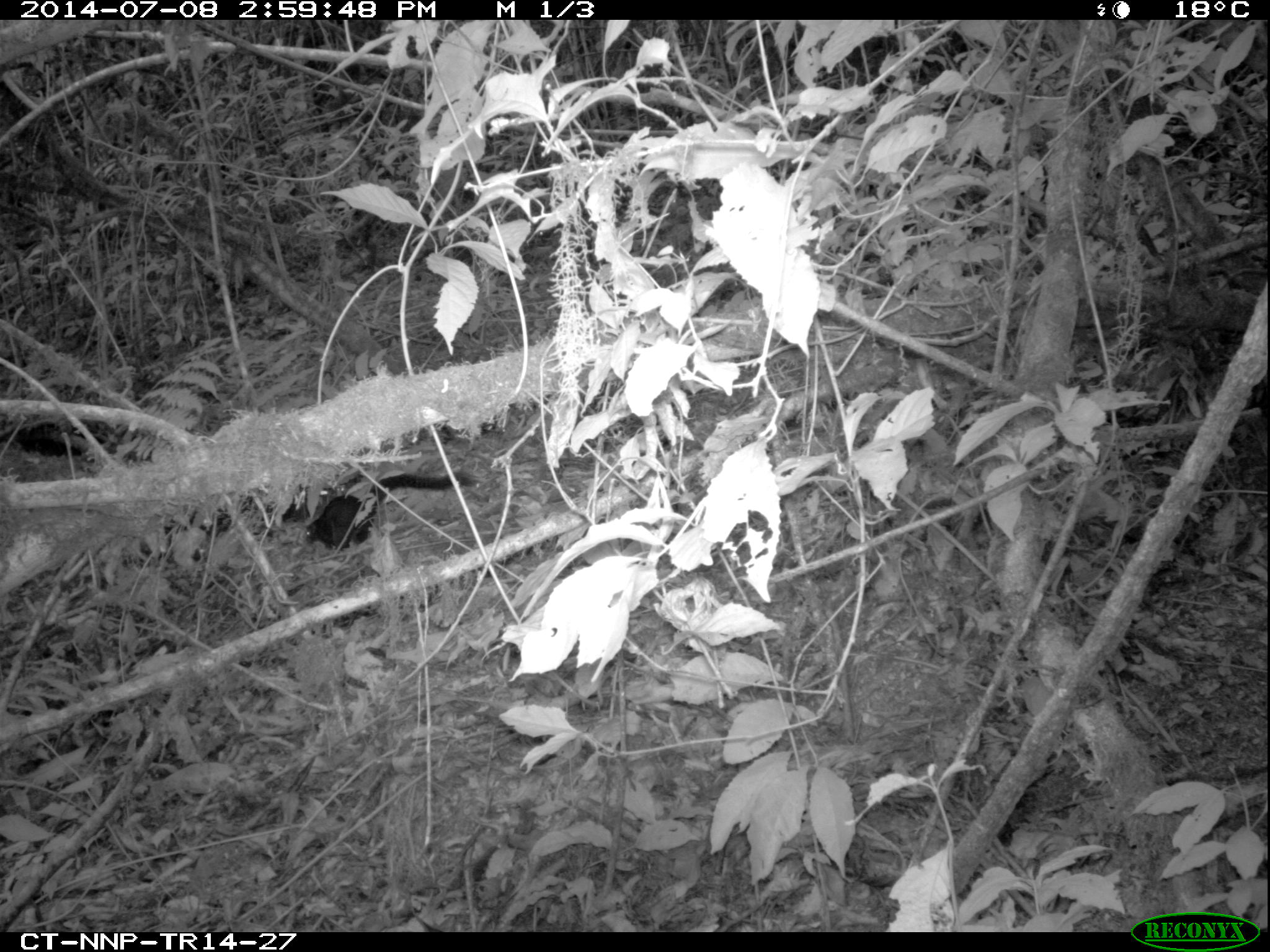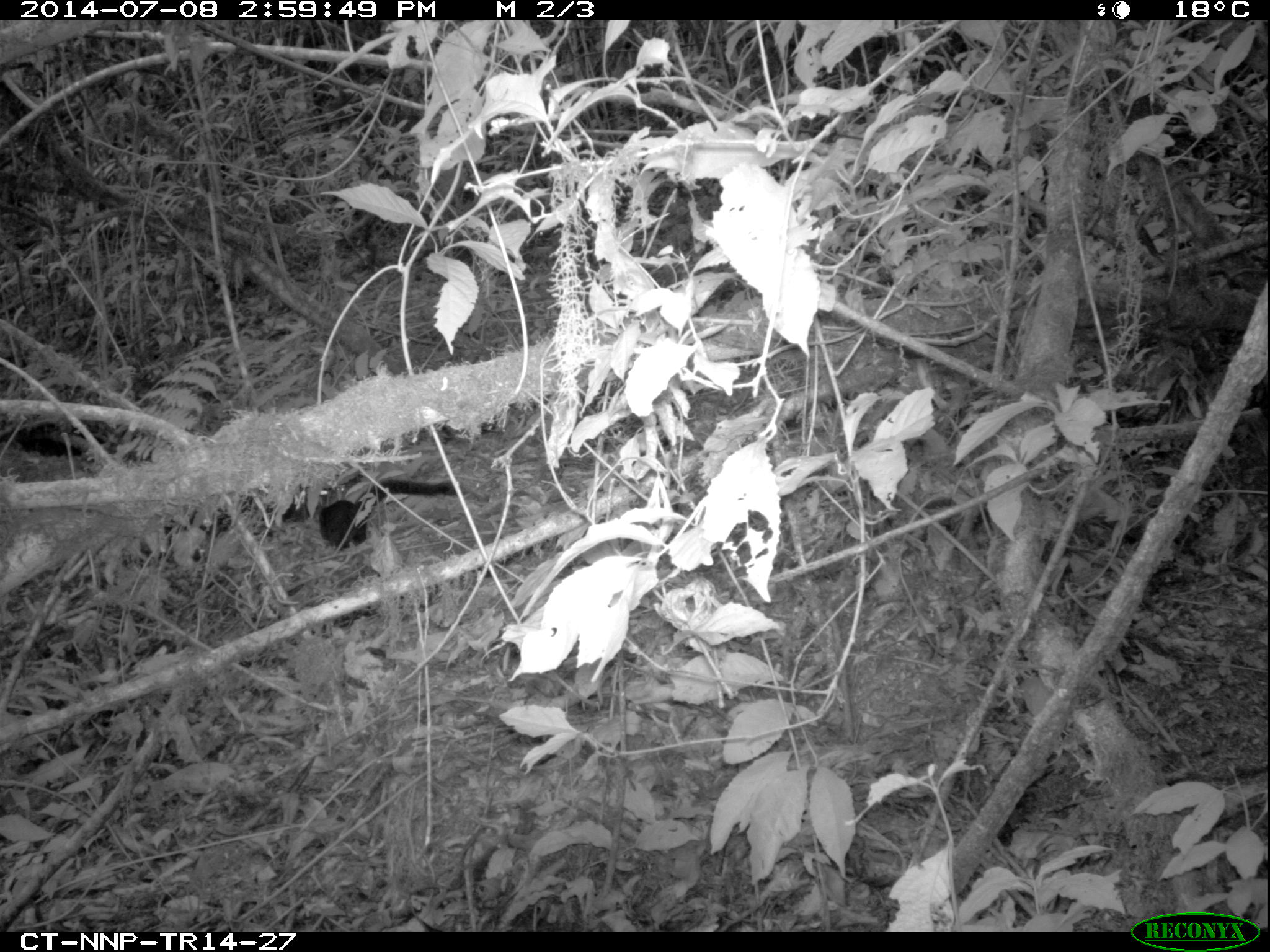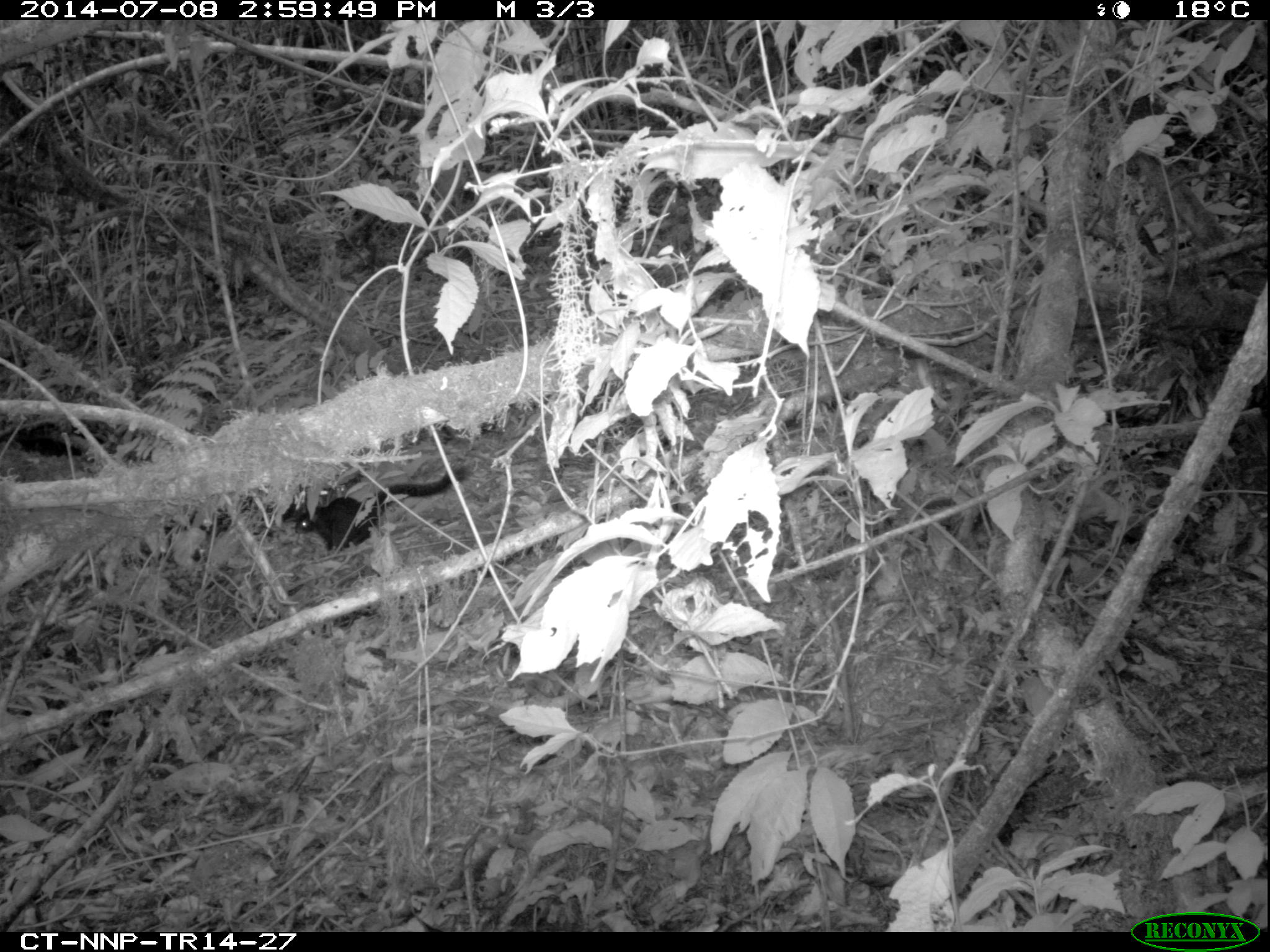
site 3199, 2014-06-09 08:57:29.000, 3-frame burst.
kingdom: Animalia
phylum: Chordata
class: Mammalia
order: Rodentia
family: Sciuridae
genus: Funisciurus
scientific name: Funisciurus carruthersi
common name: carruther's mountain squirrel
Funisciurus carruthersi (carruther's mountain squirrel), count 1.